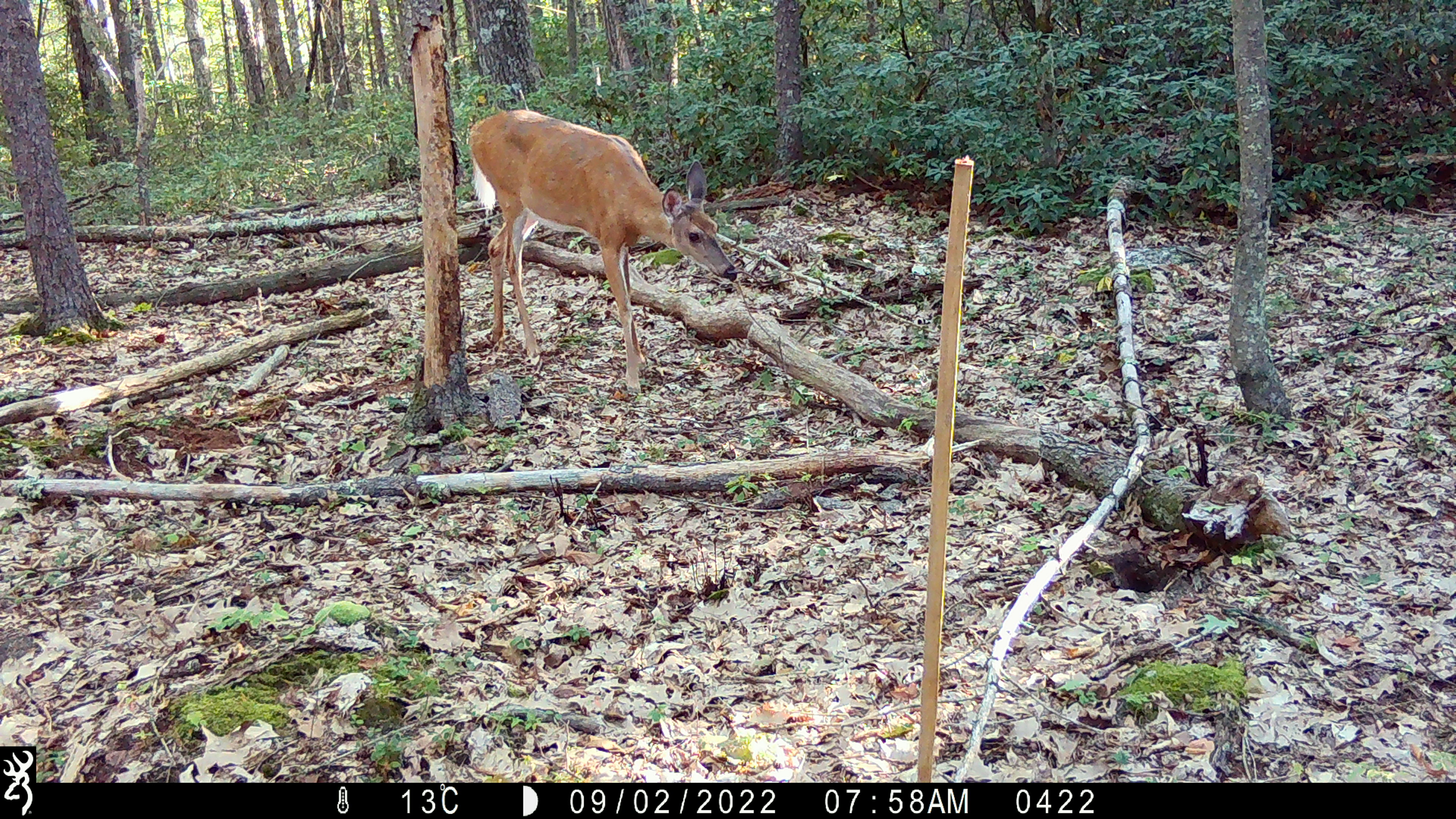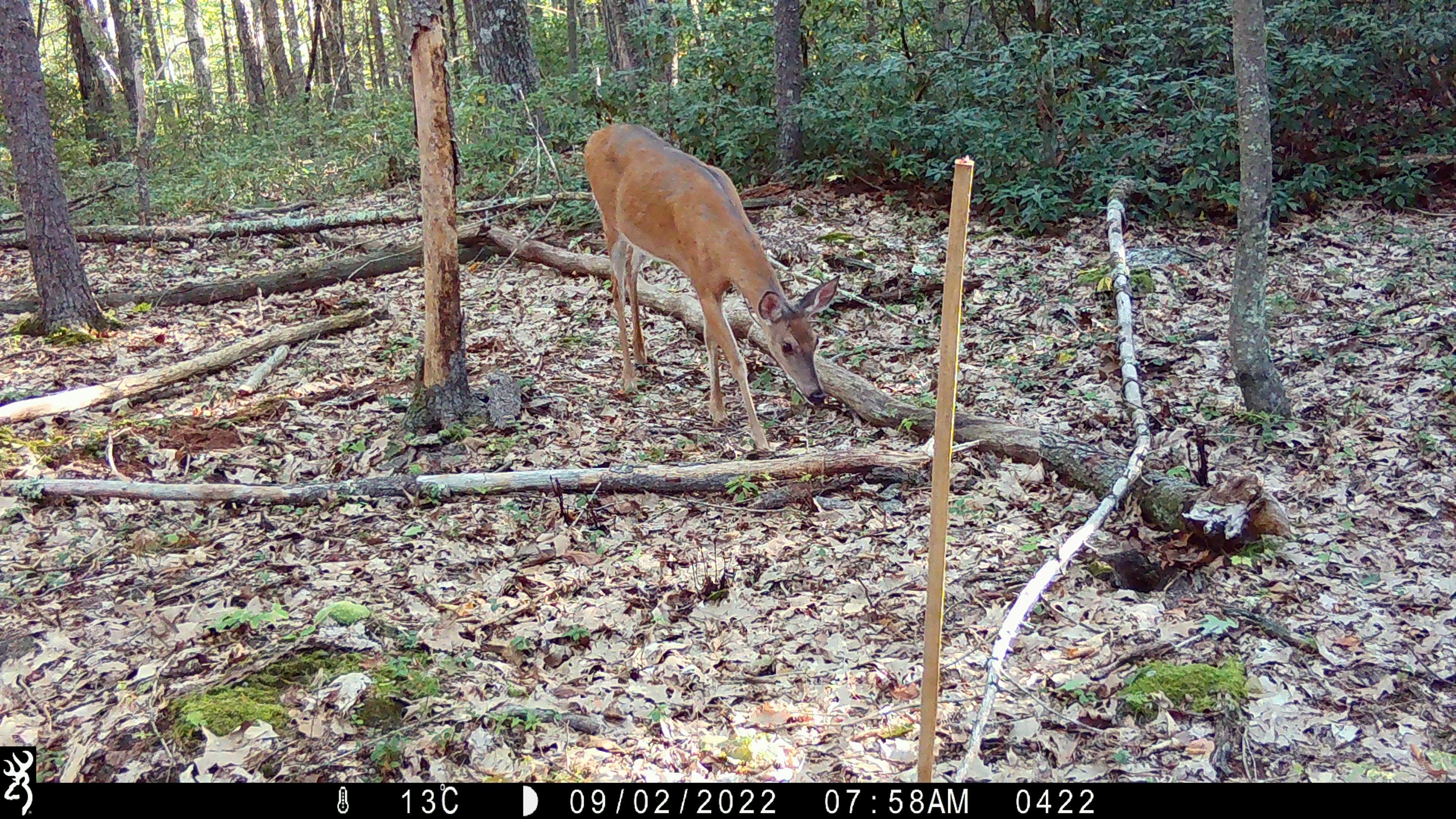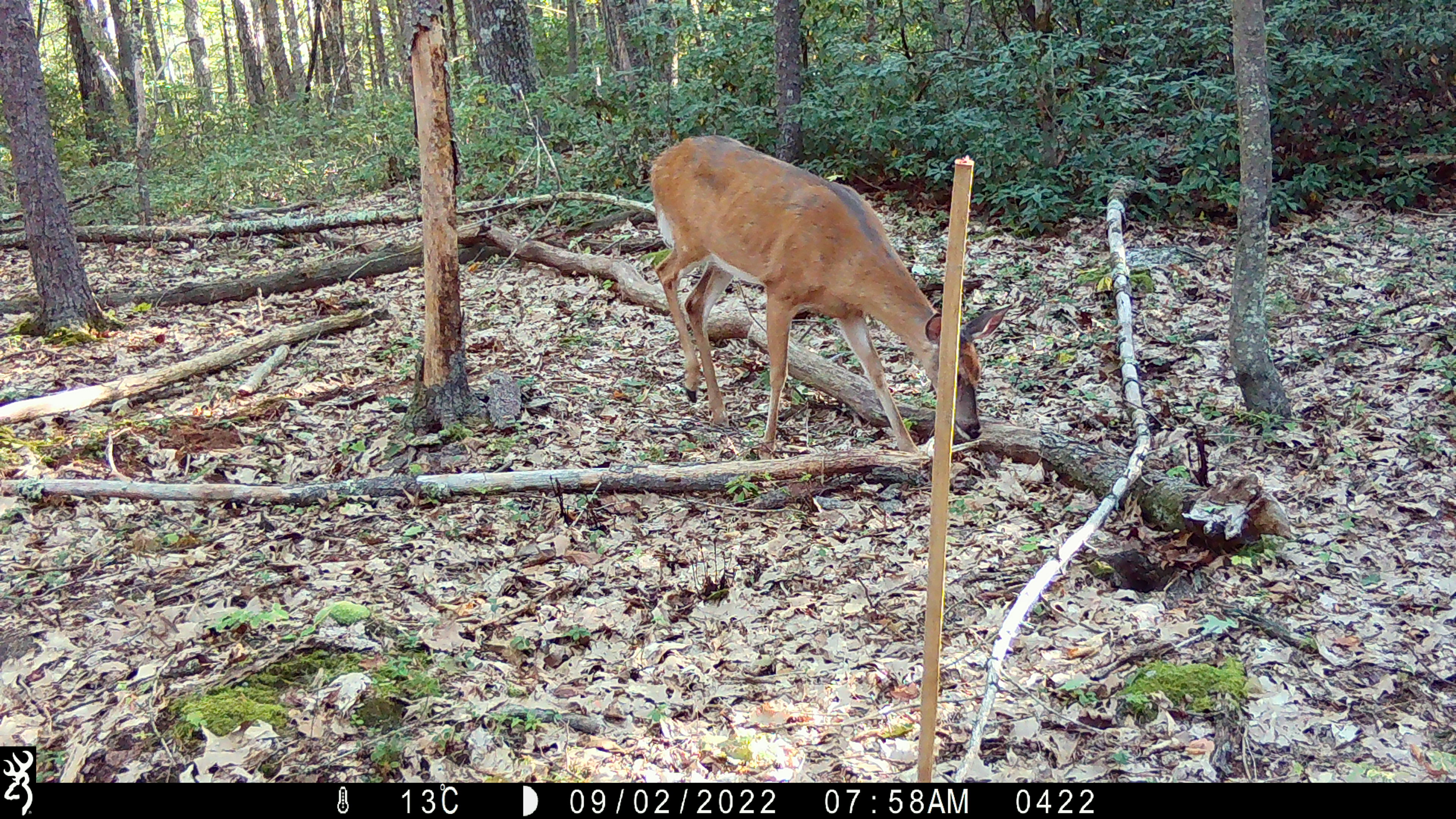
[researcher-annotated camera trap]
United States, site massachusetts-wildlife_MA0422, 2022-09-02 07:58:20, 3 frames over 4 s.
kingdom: Animalia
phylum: Chordata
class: Mammalia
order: Artiodactyla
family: Cervidae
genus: Odocoileus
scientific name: Odocoileus virginianus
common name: white-tailed deer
White-tailed deer (Odocoileus virginianus).